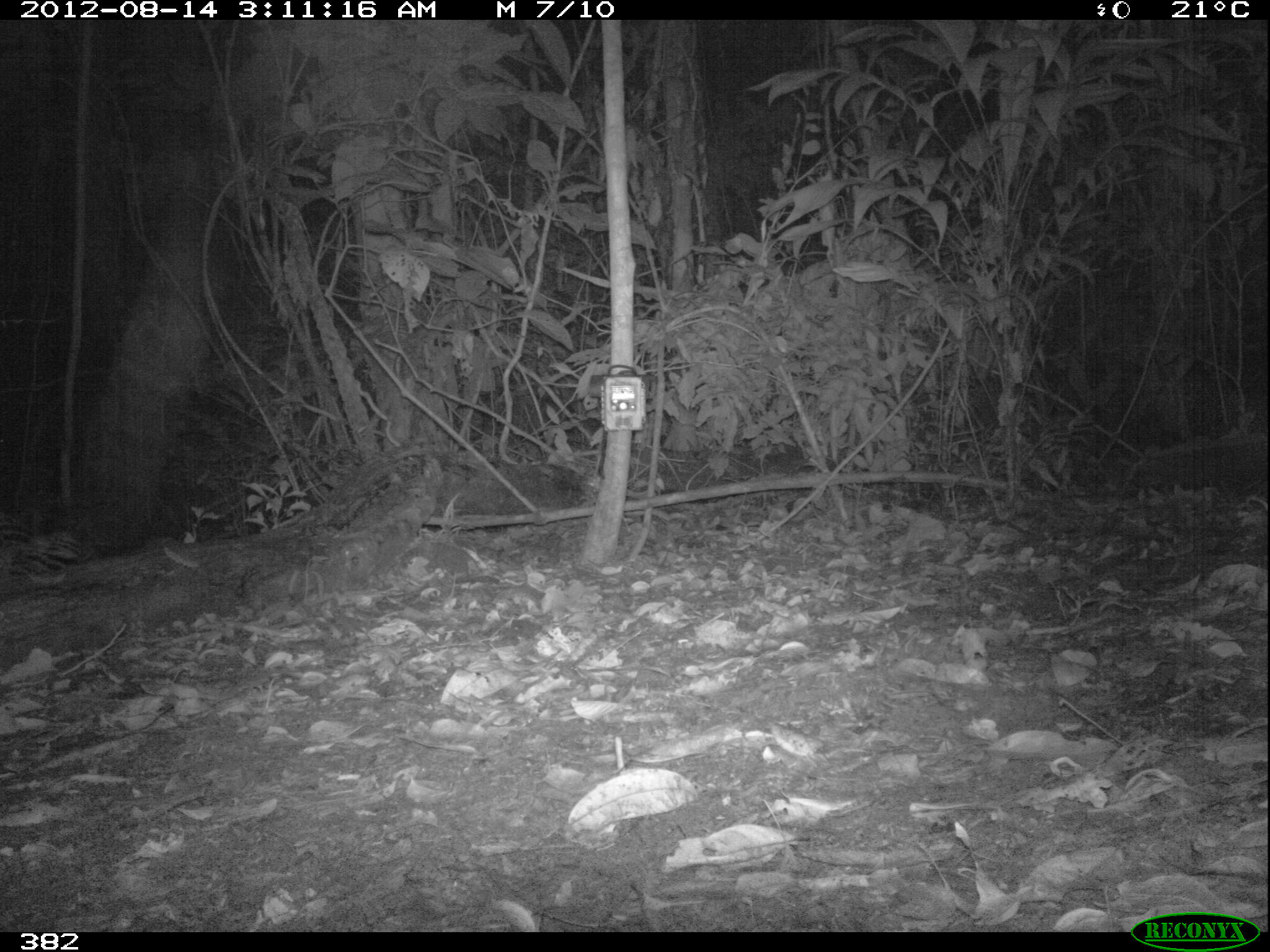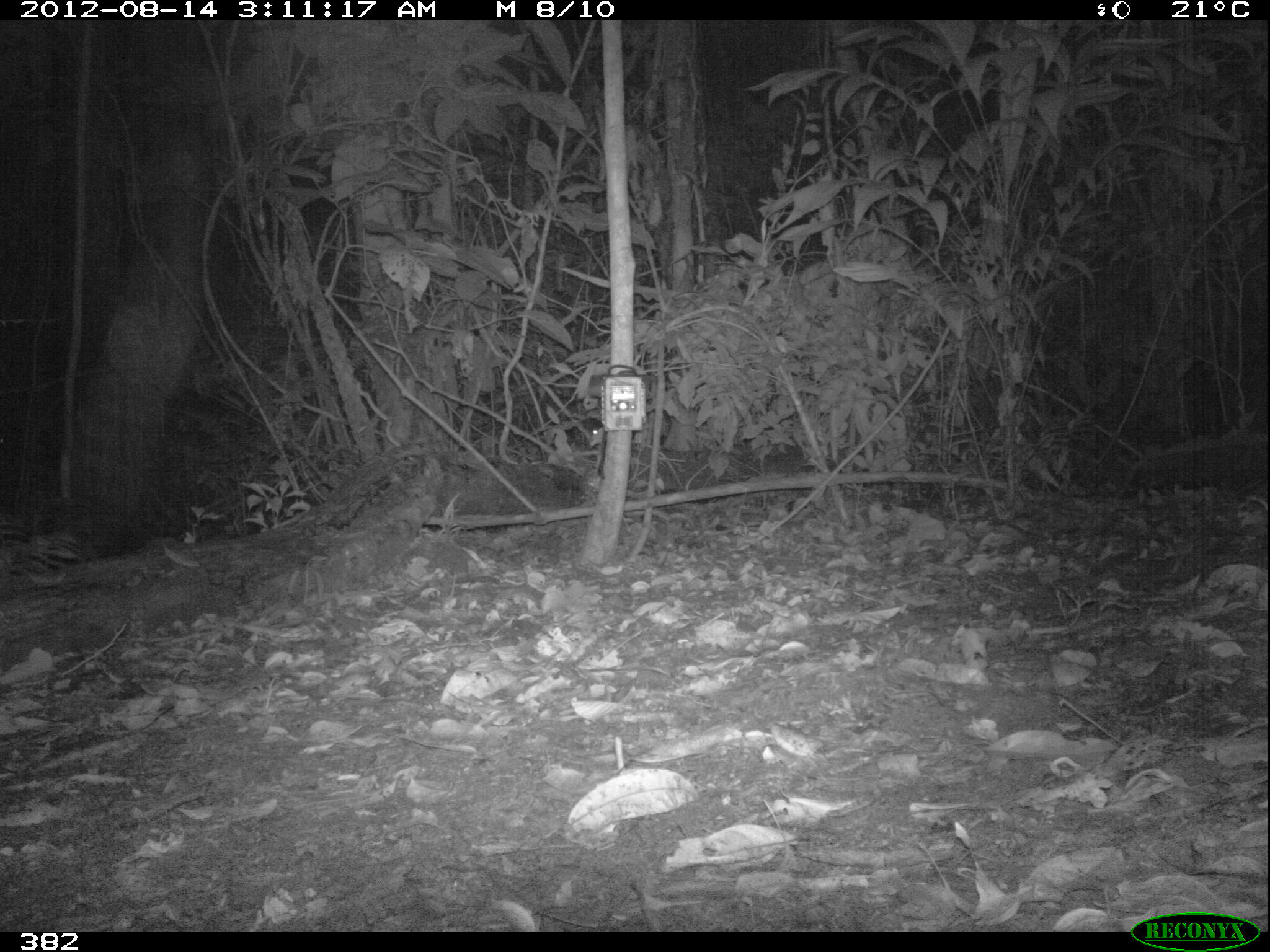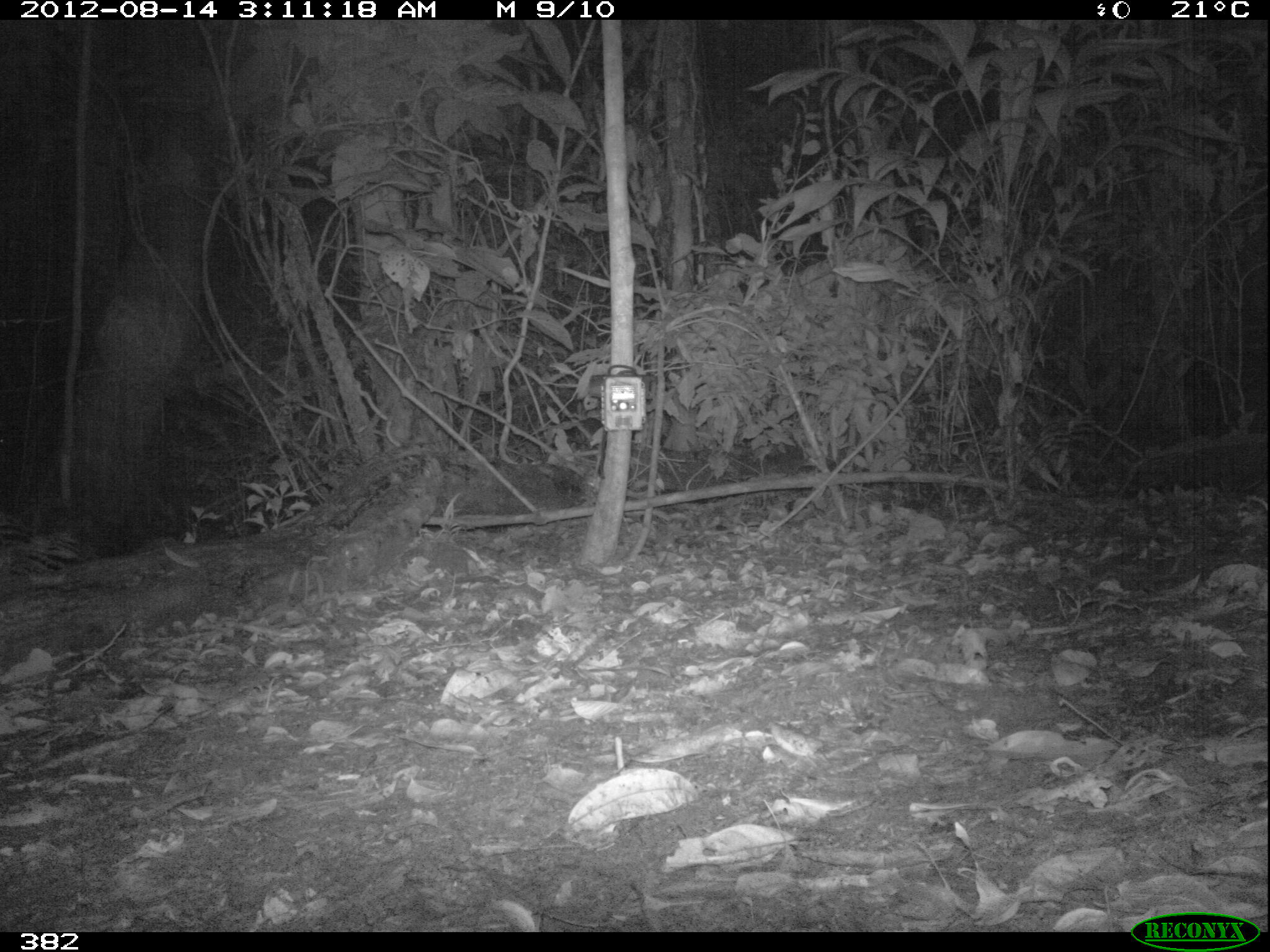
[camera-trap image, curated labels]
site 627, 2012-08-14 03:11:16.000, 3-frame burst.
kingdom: Animalia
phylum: Chordata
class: Mammalia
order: Artiodactyla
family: Tayassuidae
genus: Tayassu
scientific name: Tayassu pecari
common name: white-lipped peccary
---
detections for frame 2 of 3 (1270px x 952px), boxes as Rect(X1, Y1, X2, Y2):
tayassu pecari: Rect(550, 424, 605, 460)